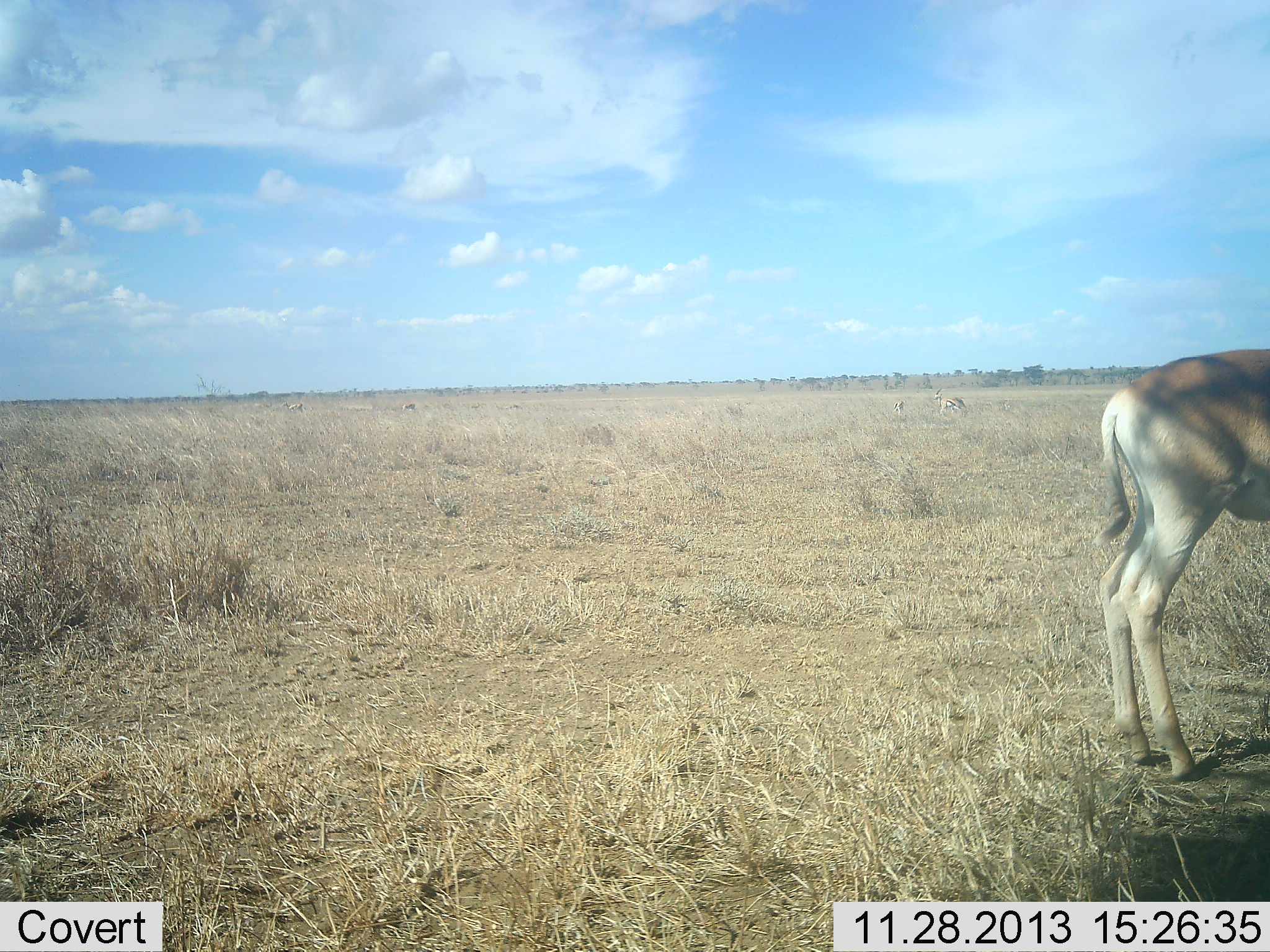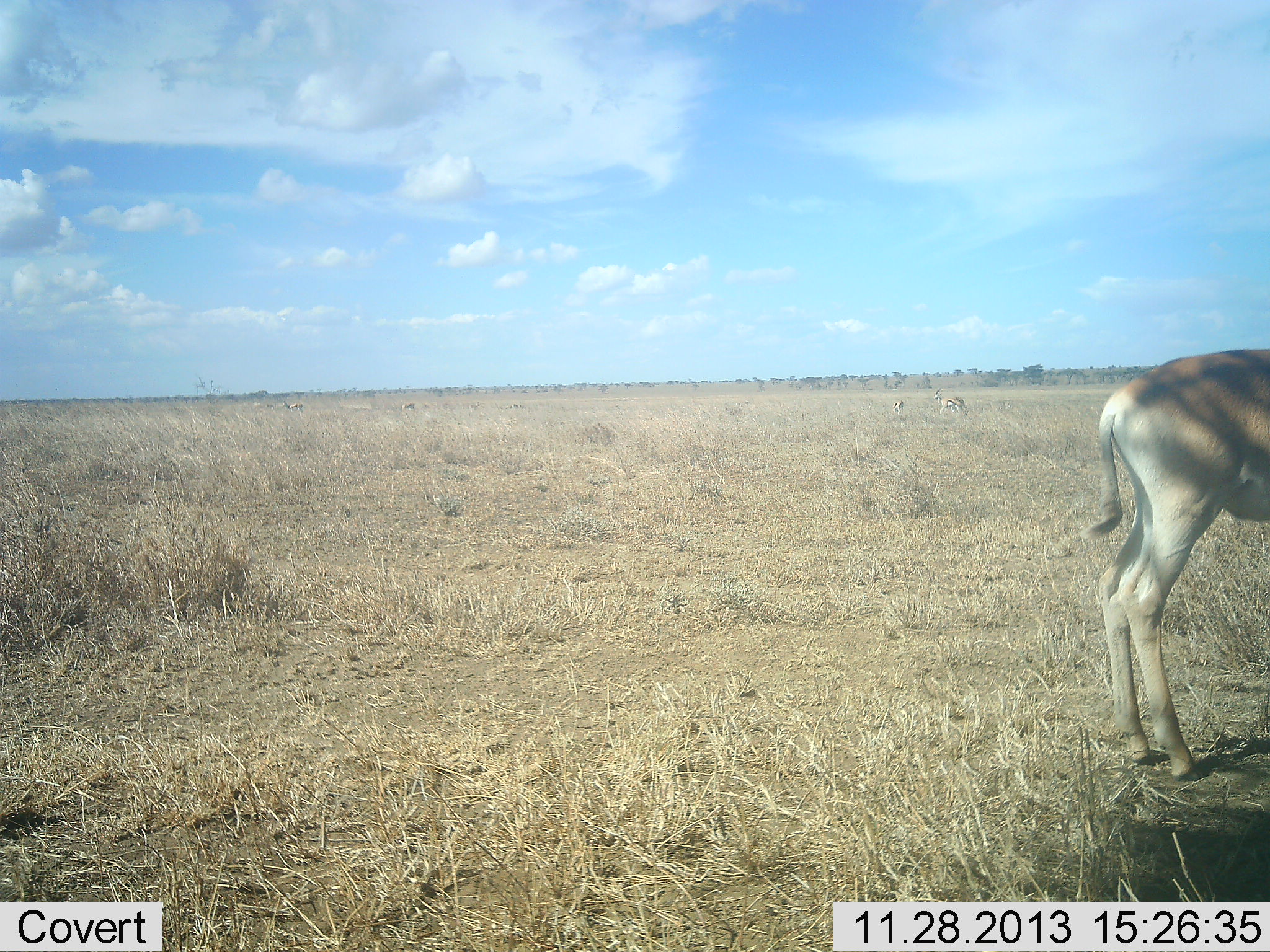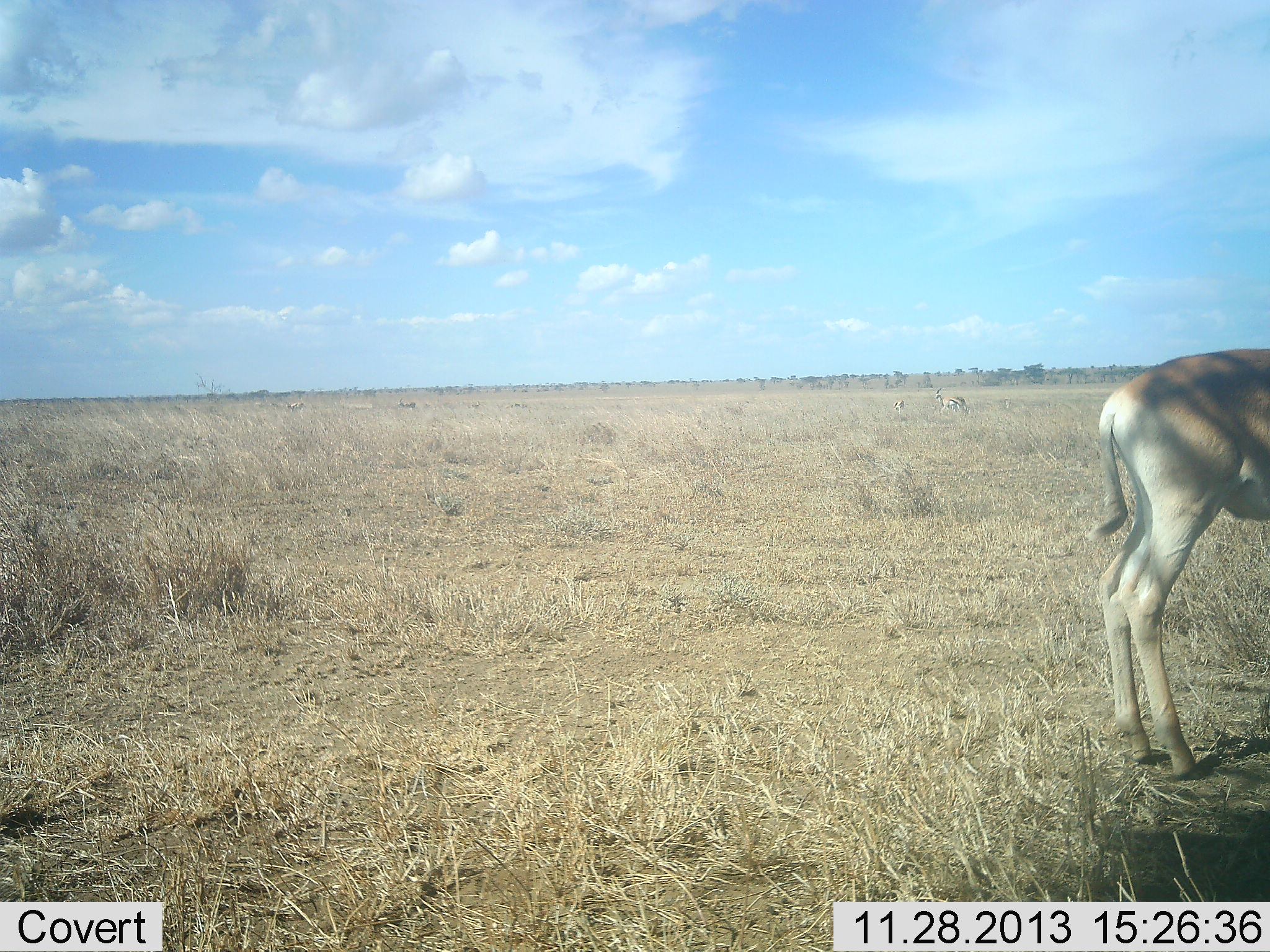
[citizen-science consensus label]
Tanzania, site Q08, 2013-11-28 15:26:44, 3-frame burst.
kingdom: Animalia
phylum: Chordata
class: Mammalia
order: Artiodactyla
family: Bovidae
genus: Alcelaphus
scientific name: Alcelaphus buselaphus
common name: hartebeest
Hartebeest (Alcelaphus buselaphus), count 1. Behavior (volunteer vote fractions): standing 100%, resting 0%, moving 0%, interacting 0%. Young present (vote fraction): 0%. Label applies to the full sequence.